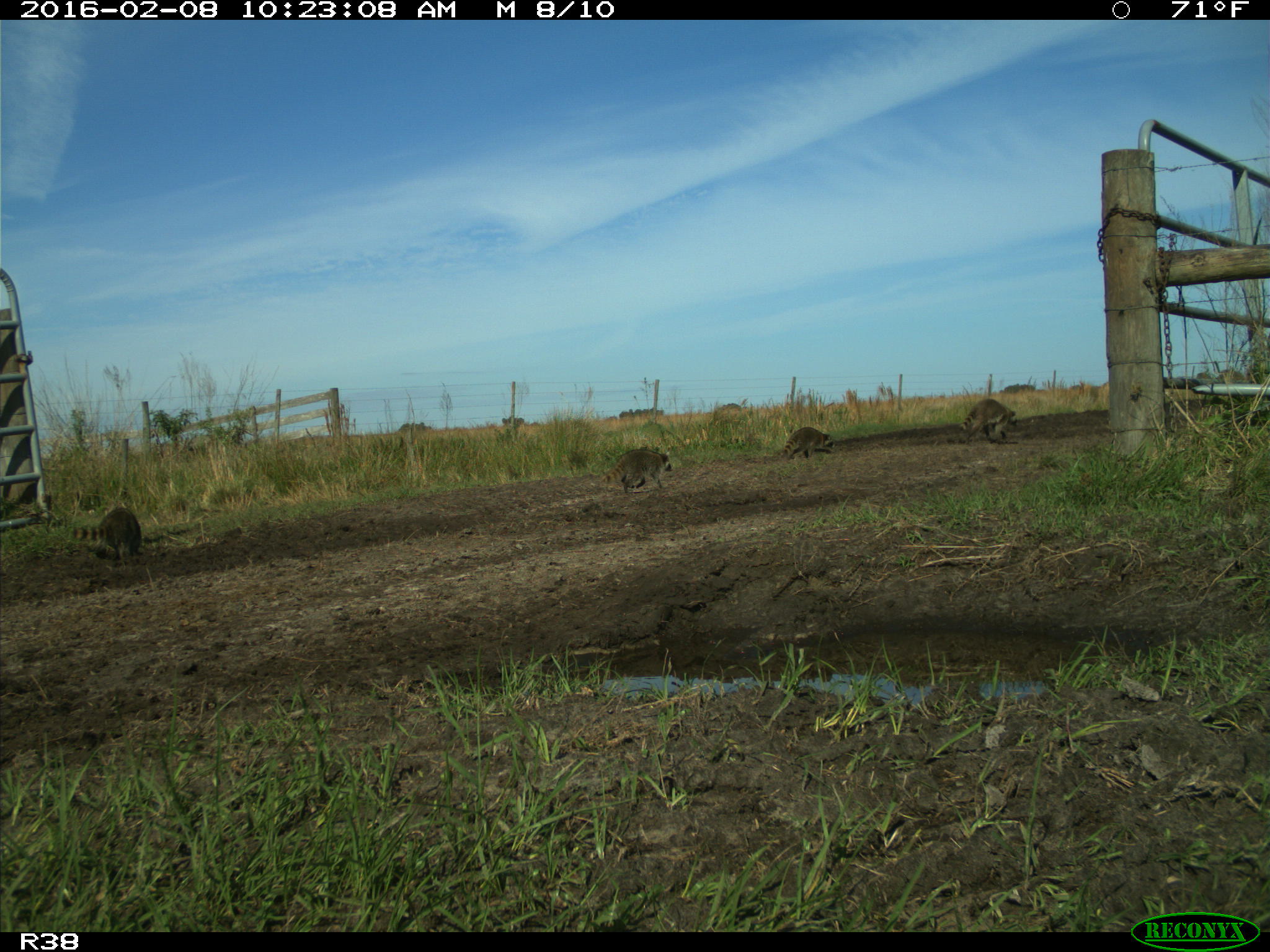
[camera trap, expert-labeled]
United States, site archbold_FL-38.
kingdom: Animalia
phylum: Chordata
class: Mammalia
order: Carnivora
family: Procyonidae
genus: Procyon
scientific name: Procyon lotor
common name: common raccoon